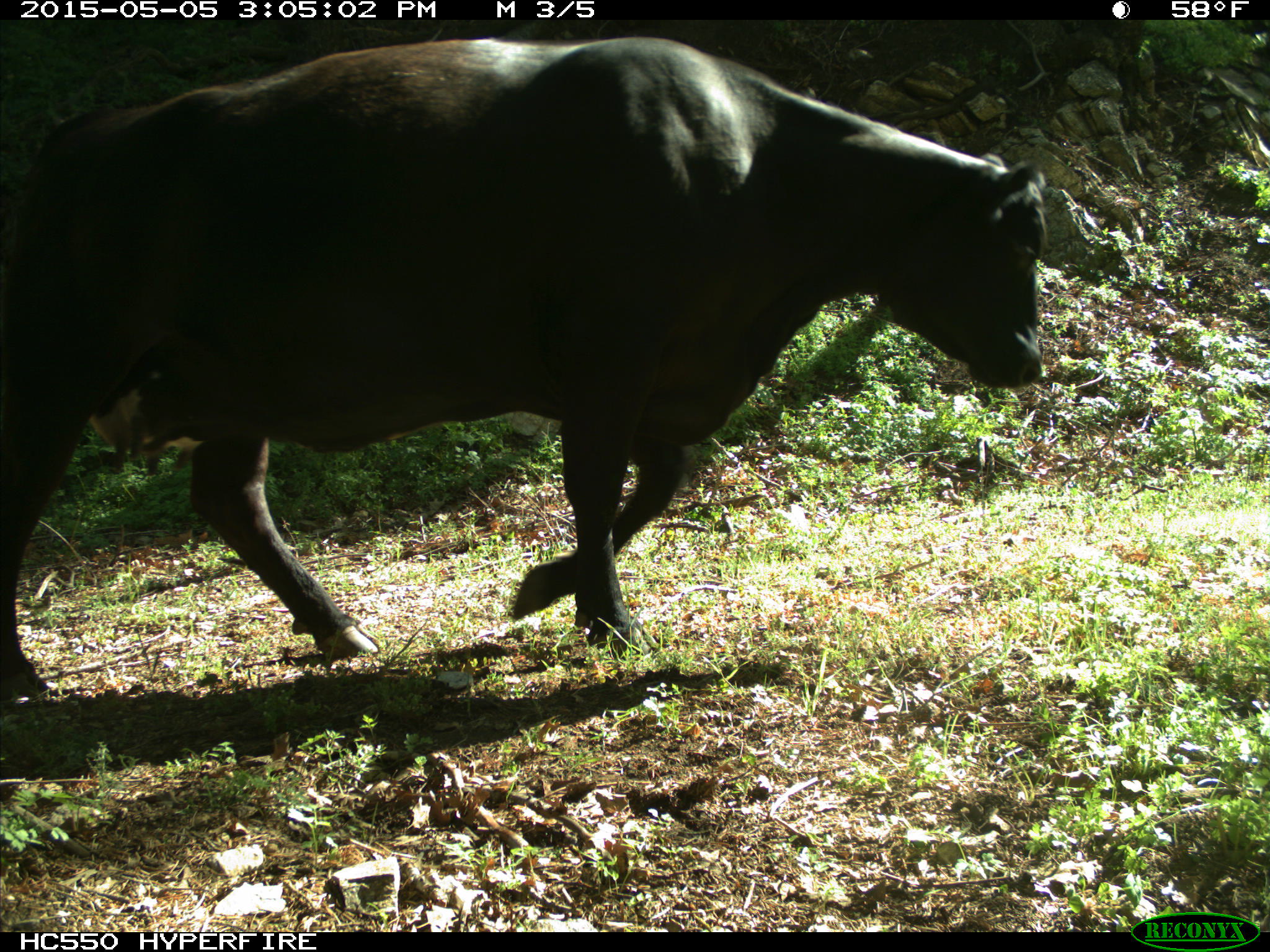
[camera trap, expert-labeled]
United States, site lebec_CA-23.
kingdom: Animalia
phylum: Chordata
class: Mammalia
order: Artiodactyla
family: Bovidae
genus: Bos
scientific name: Bos taurus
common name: domestic cow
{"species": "Bos taurus (domestic cow)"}